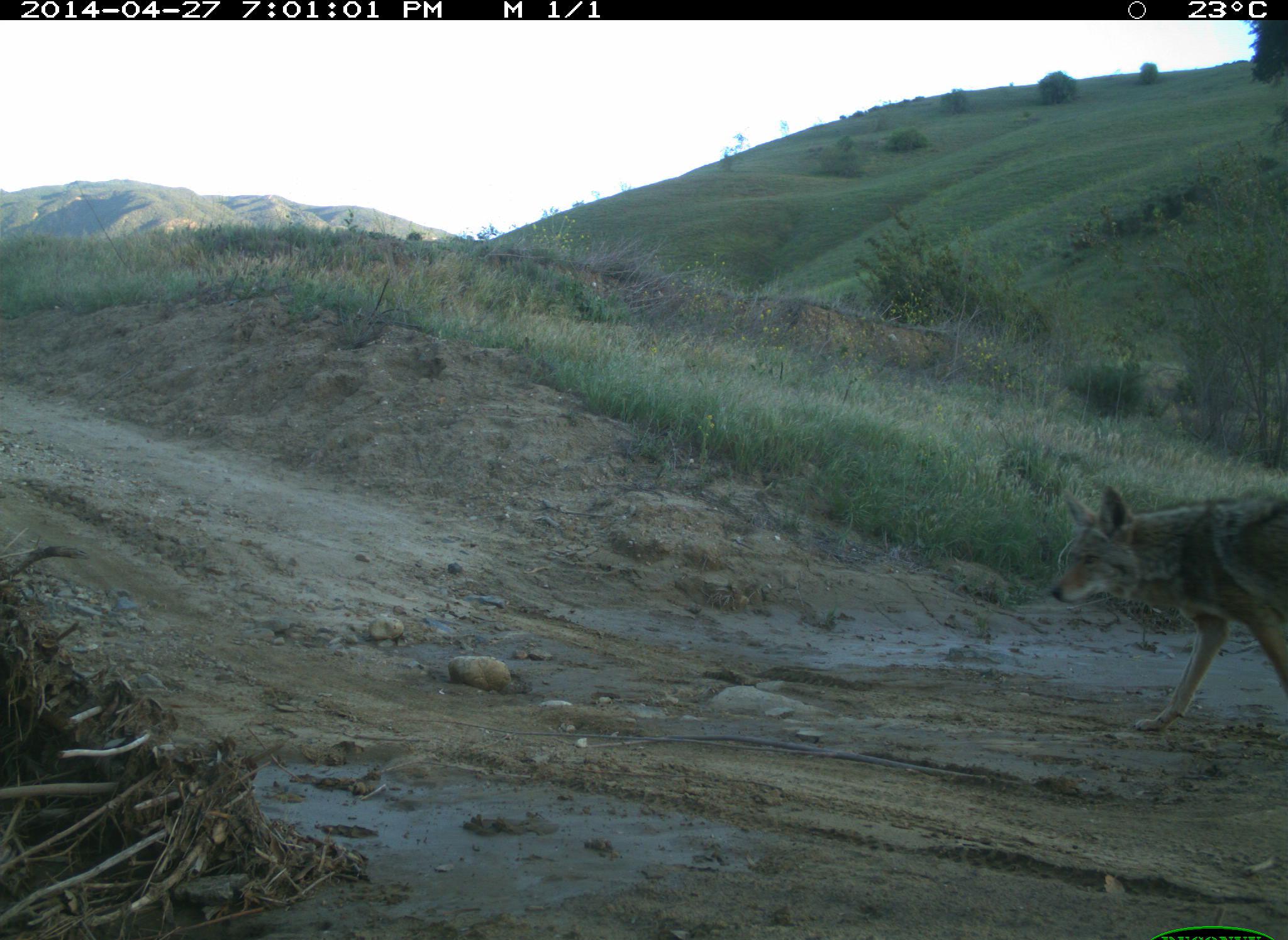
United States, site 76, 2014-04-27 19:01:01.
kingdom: Animalia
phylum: Chordata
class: Mammalia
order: Carnivora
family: Canidae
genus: Canis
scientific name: Canis latrans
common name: coyote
Coyote (Canis latrans).